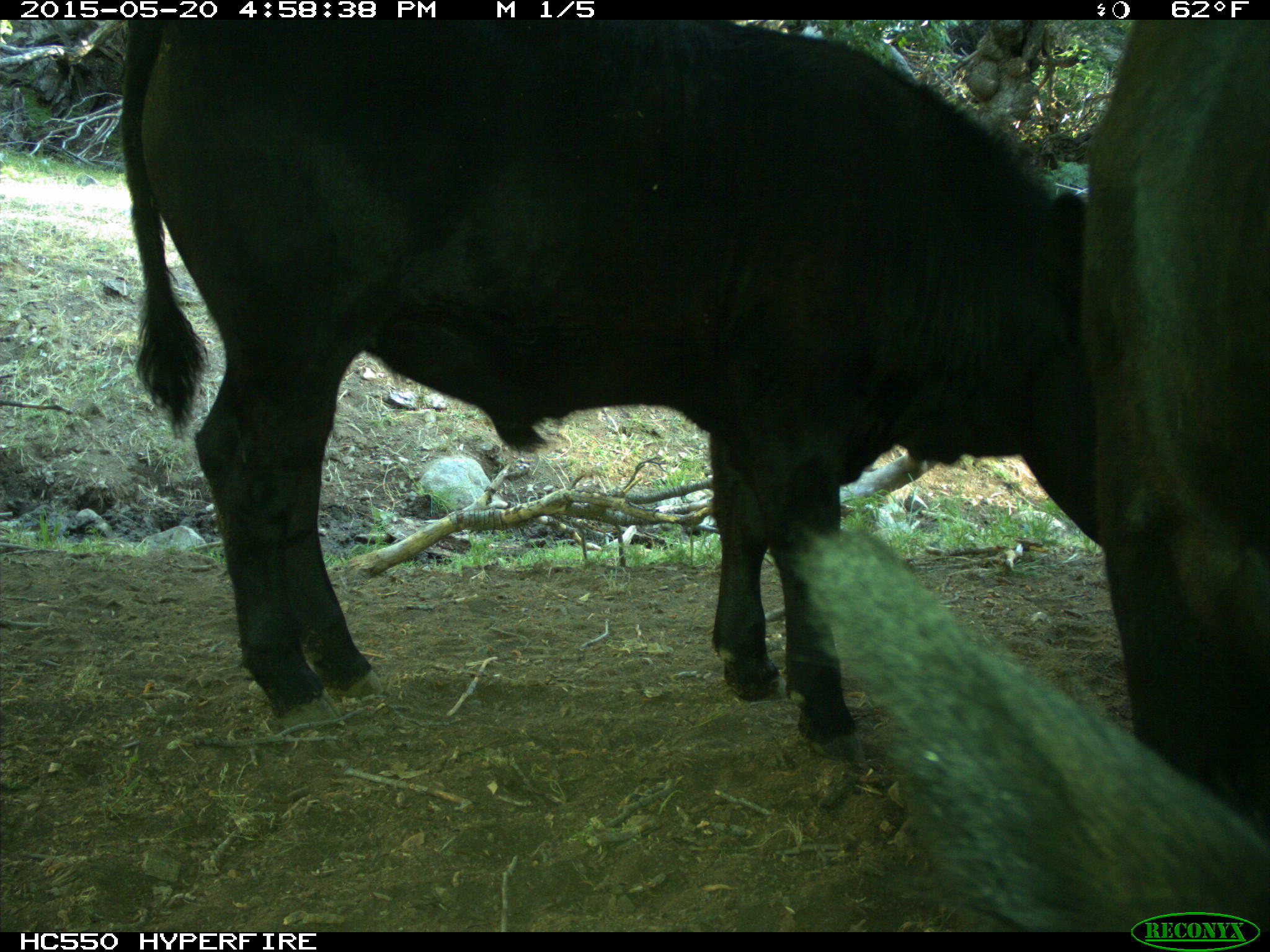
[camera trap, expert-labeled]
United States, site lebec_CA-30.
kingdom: Animalia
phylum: Chordata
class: Mammalia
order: Artiodactyla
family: Bovidae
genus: Bos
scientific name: Bos taurus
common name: domestic cow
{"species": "Bos taurus (domestic cow)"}